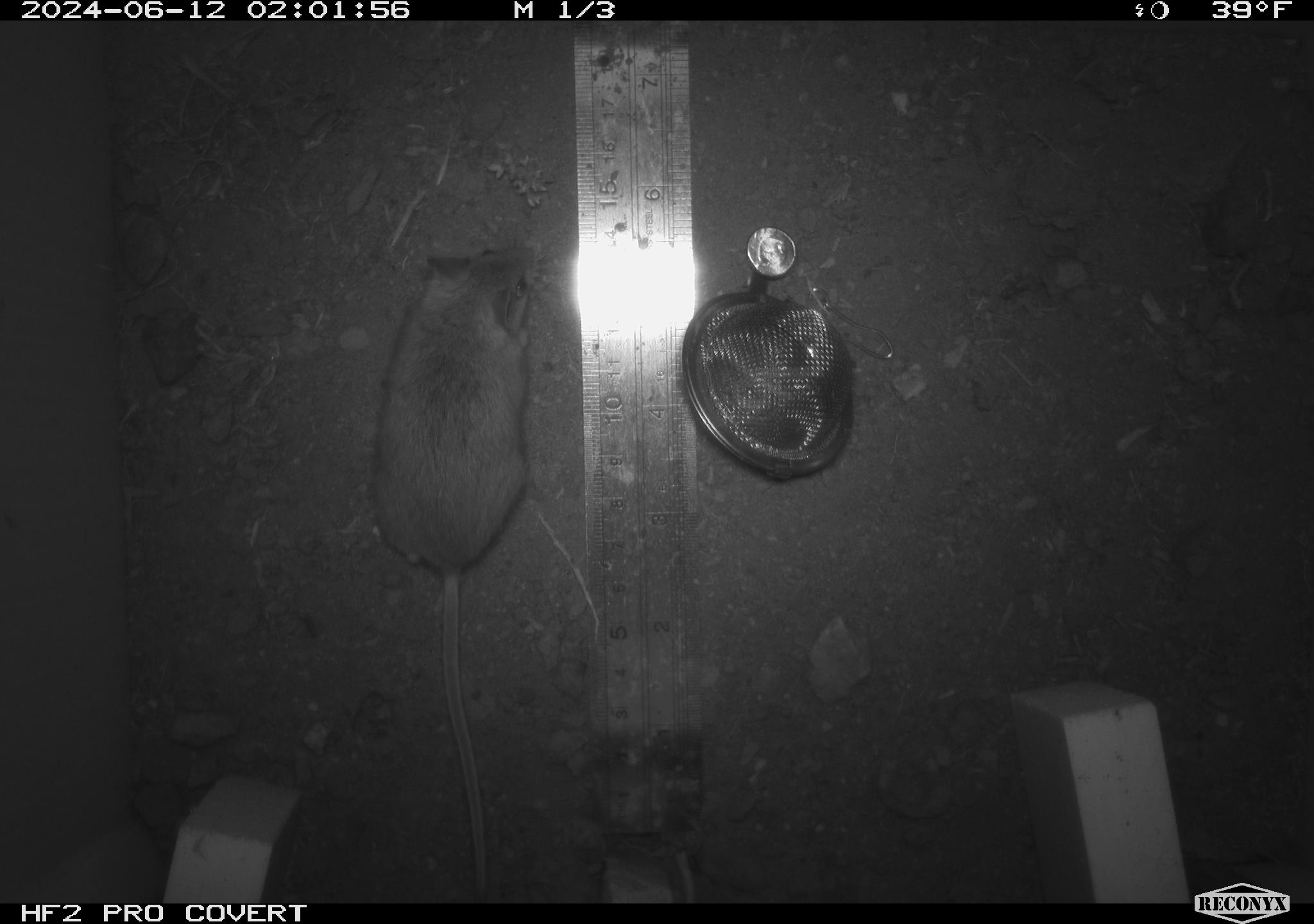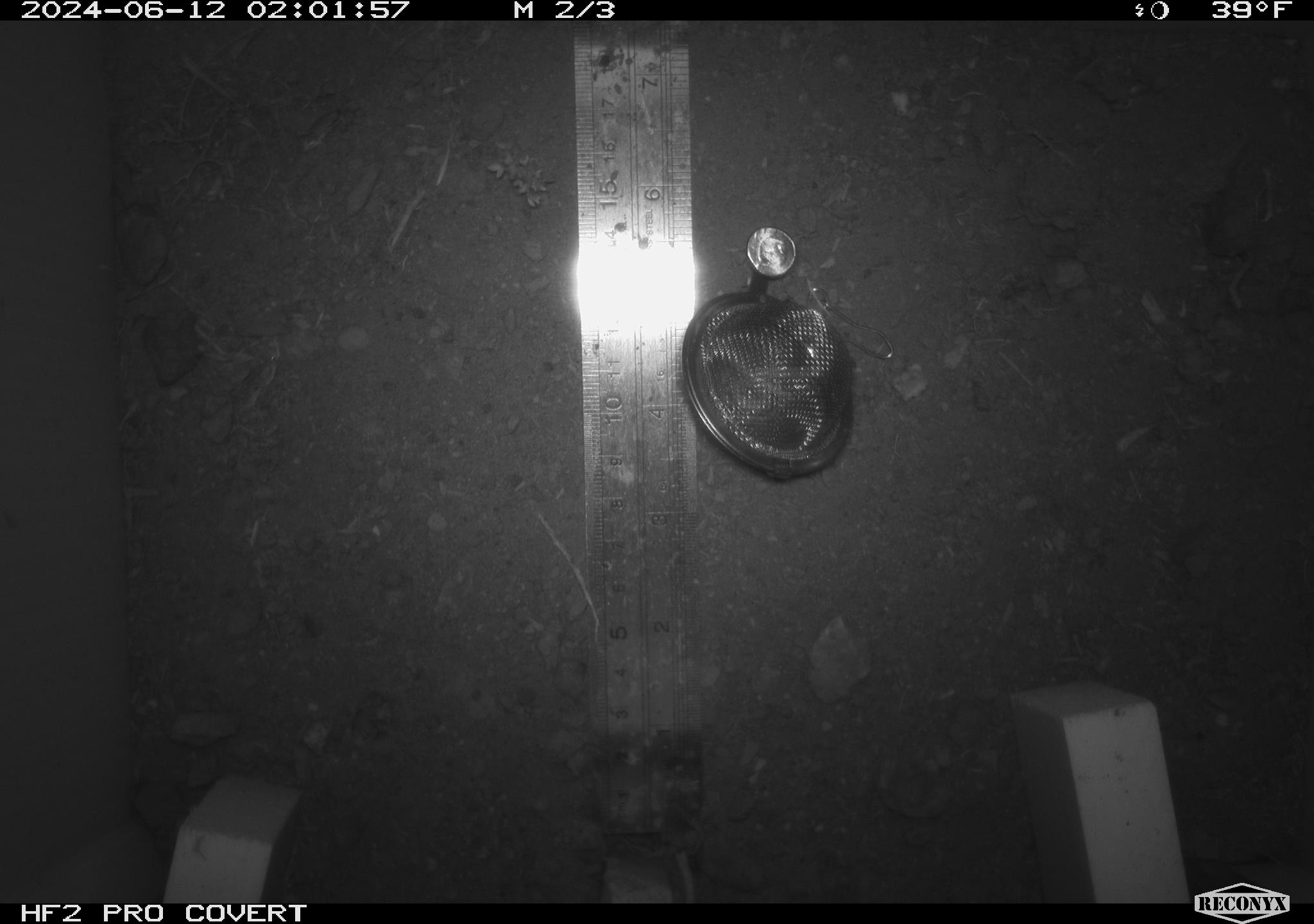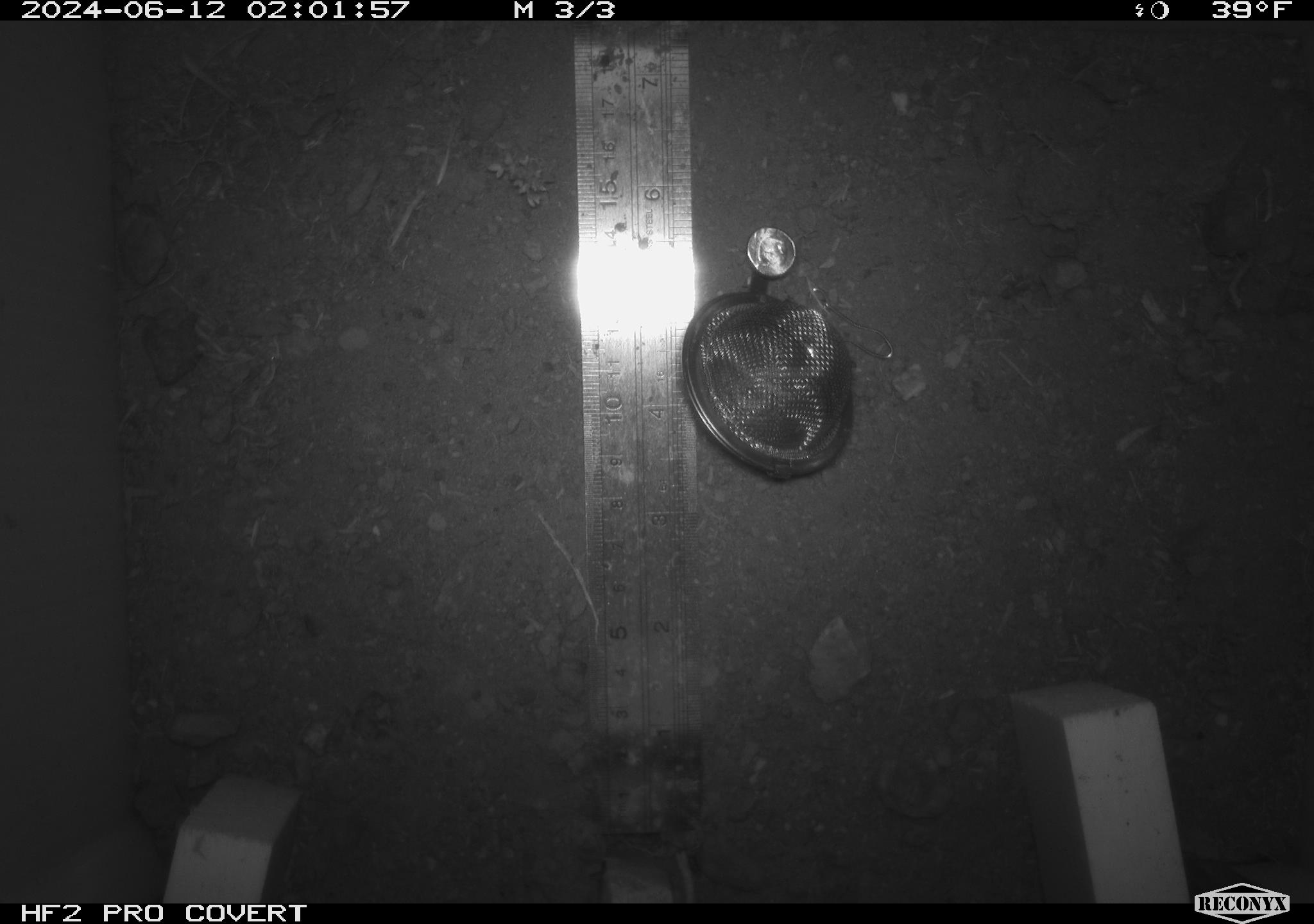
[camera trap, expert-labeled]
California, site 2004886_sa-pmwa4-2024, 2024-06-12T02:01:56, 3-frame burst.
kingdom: Animalia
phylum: Chordata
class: Mammalia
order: Rodentia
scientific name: Rodentia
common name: mouse species